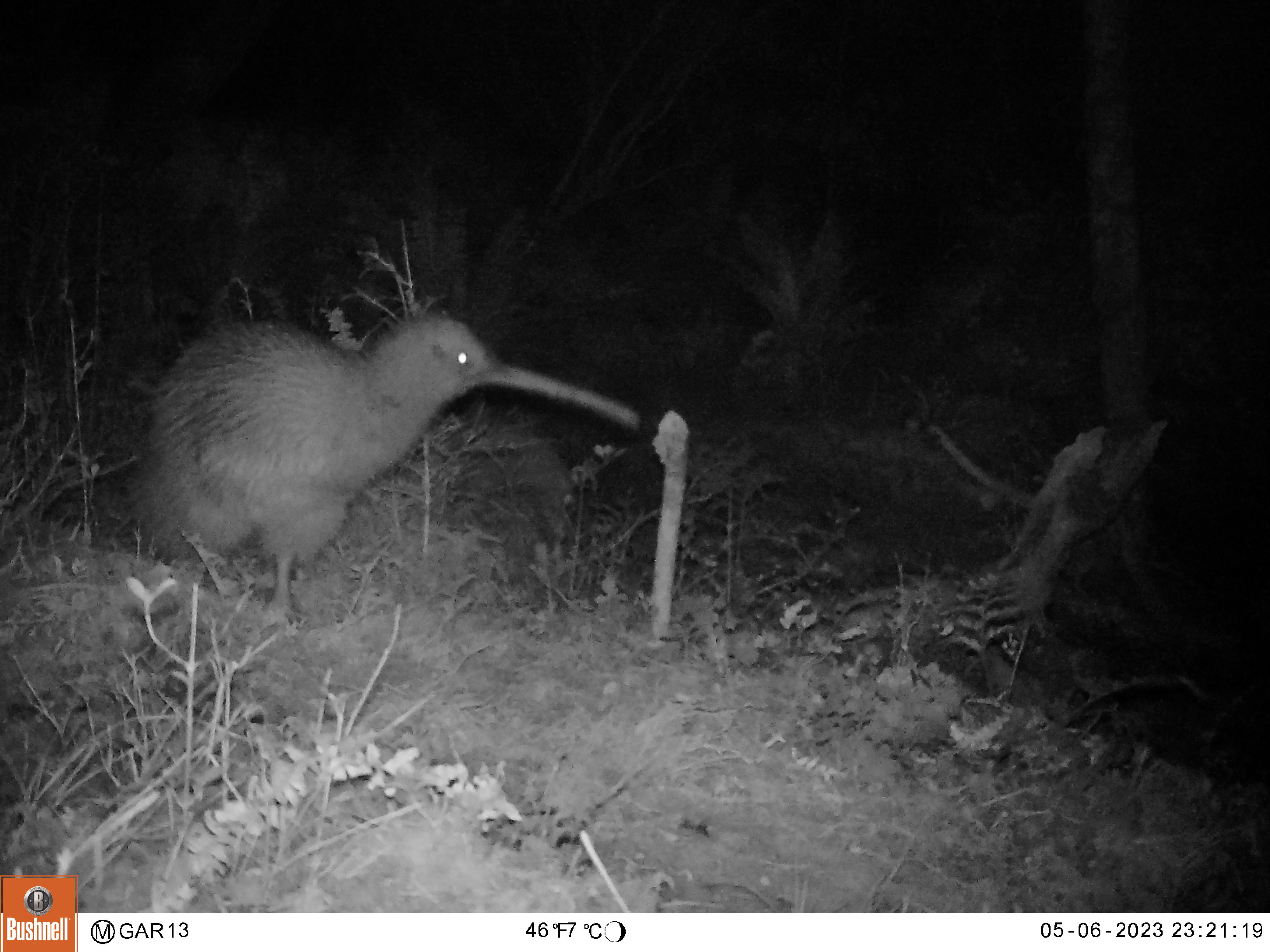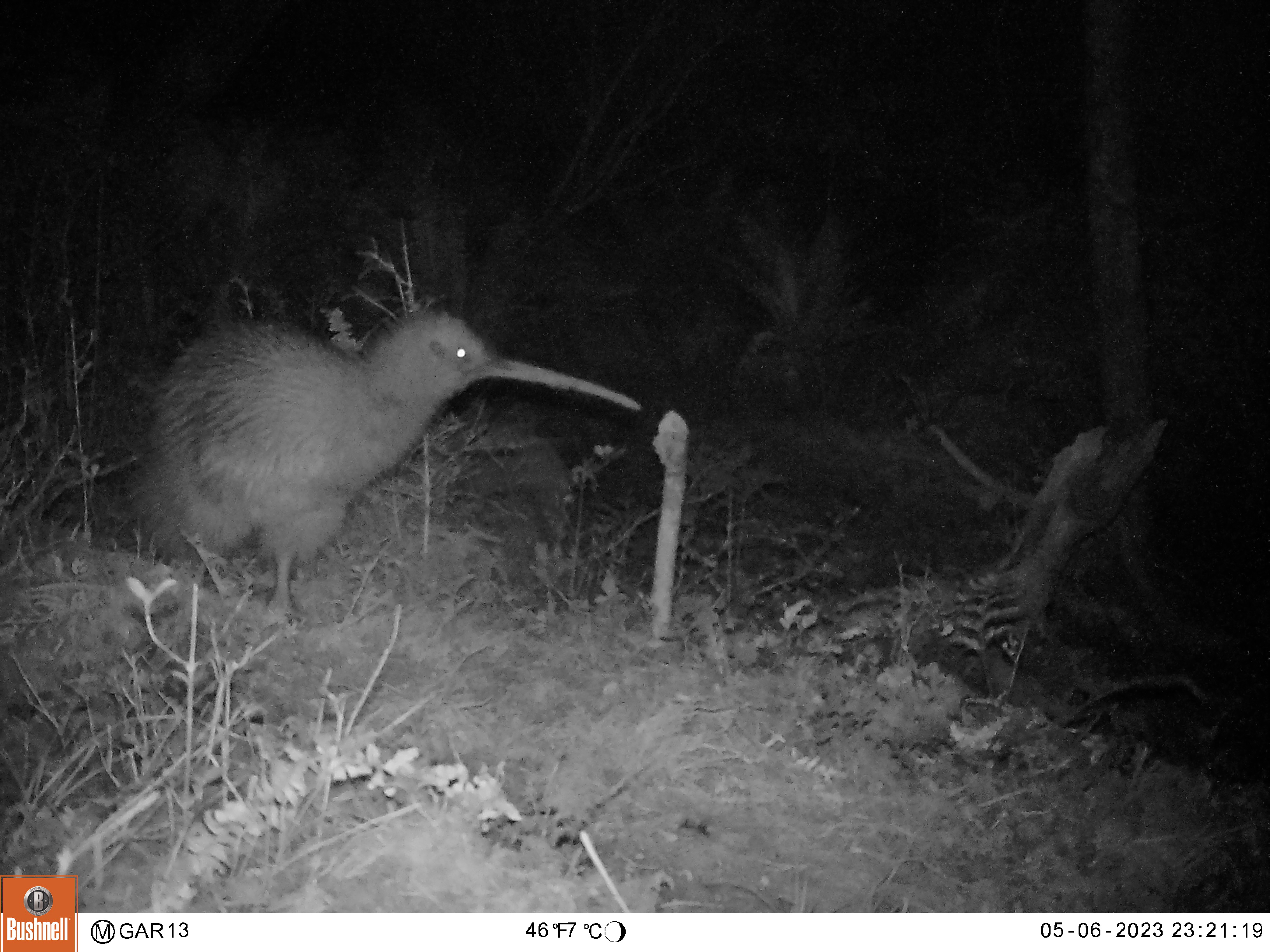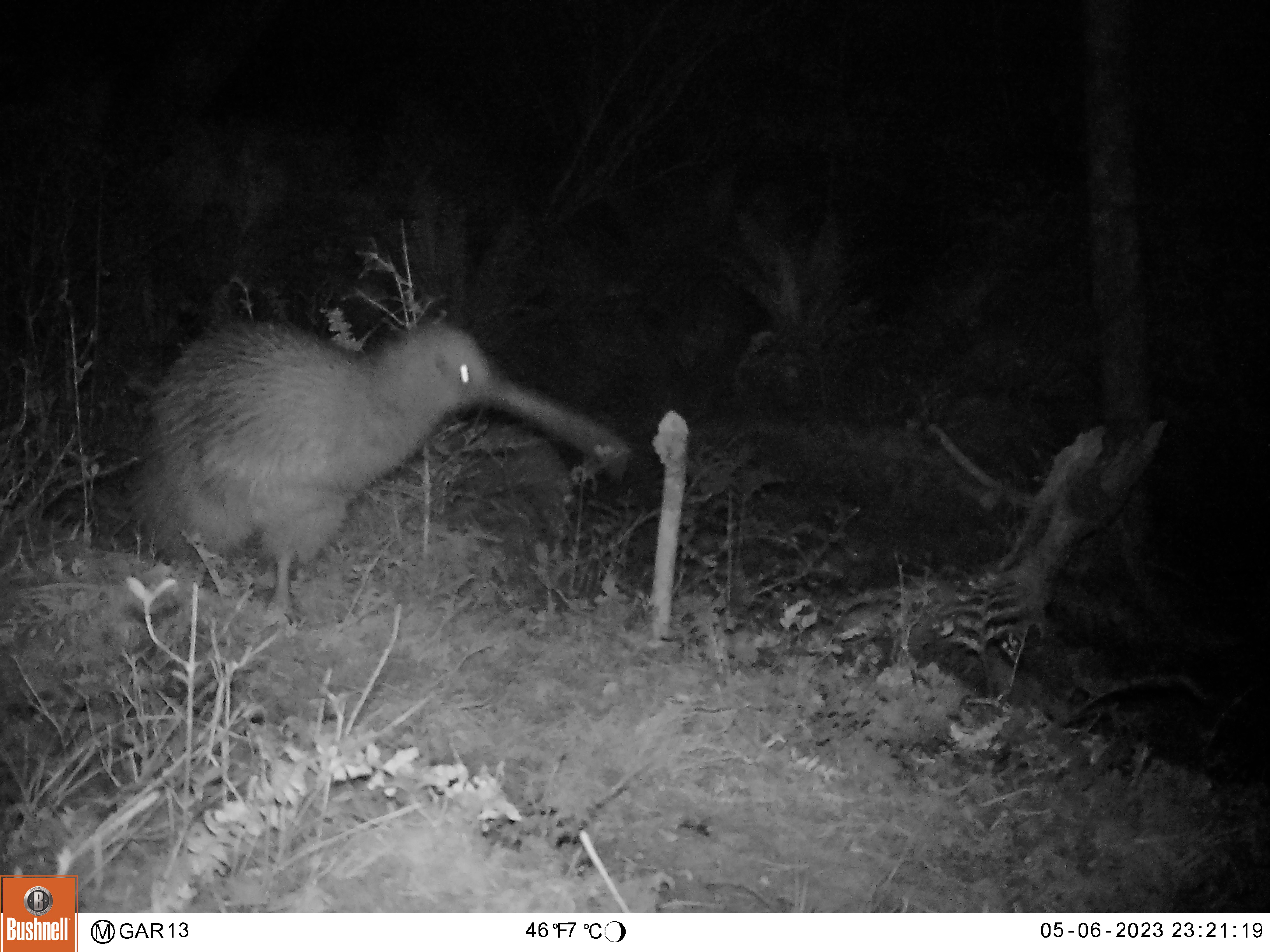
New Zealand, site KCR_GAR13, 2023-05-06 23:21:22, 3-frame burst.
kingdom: Animalia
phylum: Chordata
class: Aves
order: Apterygiformes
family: Apterygidae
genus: Apteryx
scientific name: Apteryx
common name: kiwi